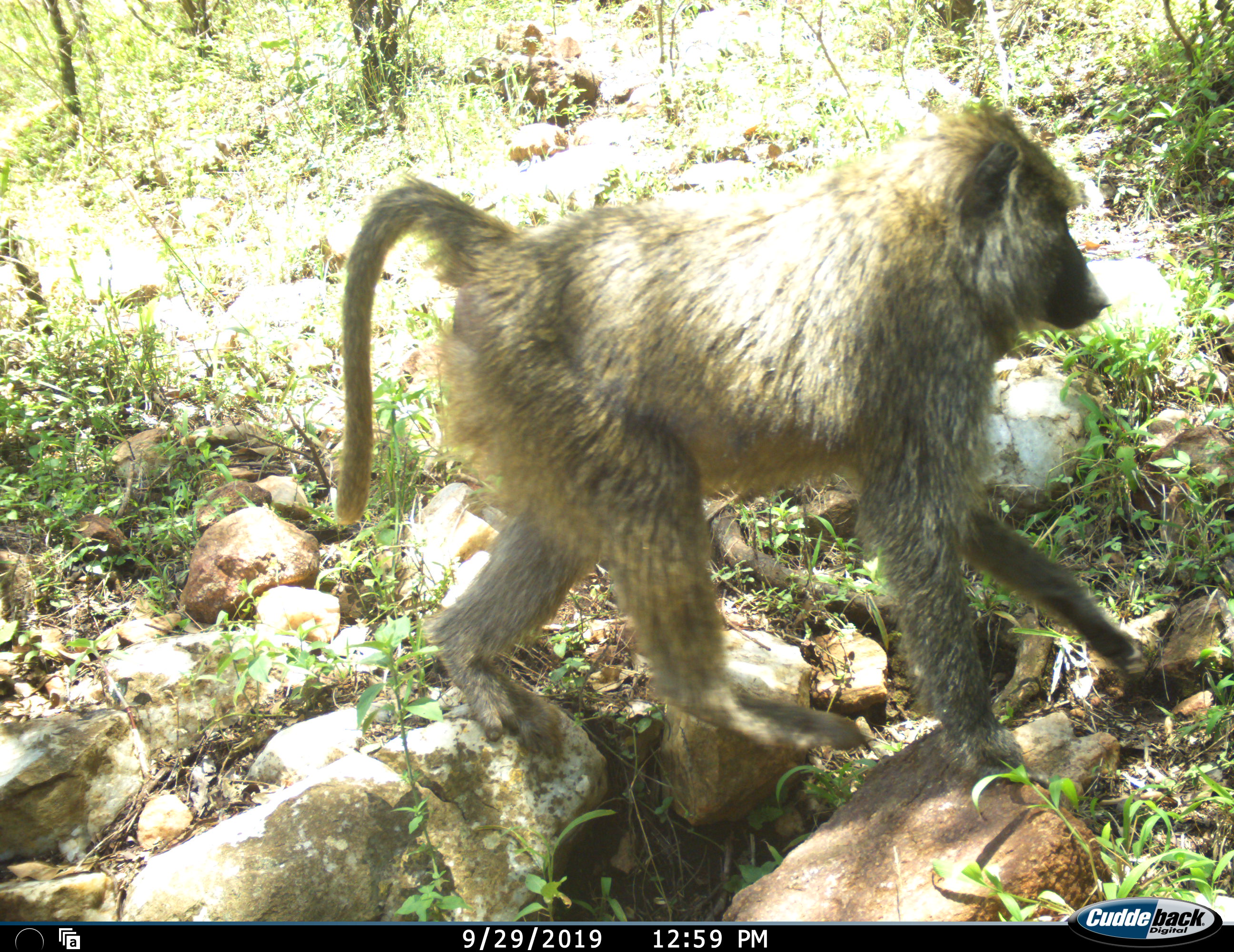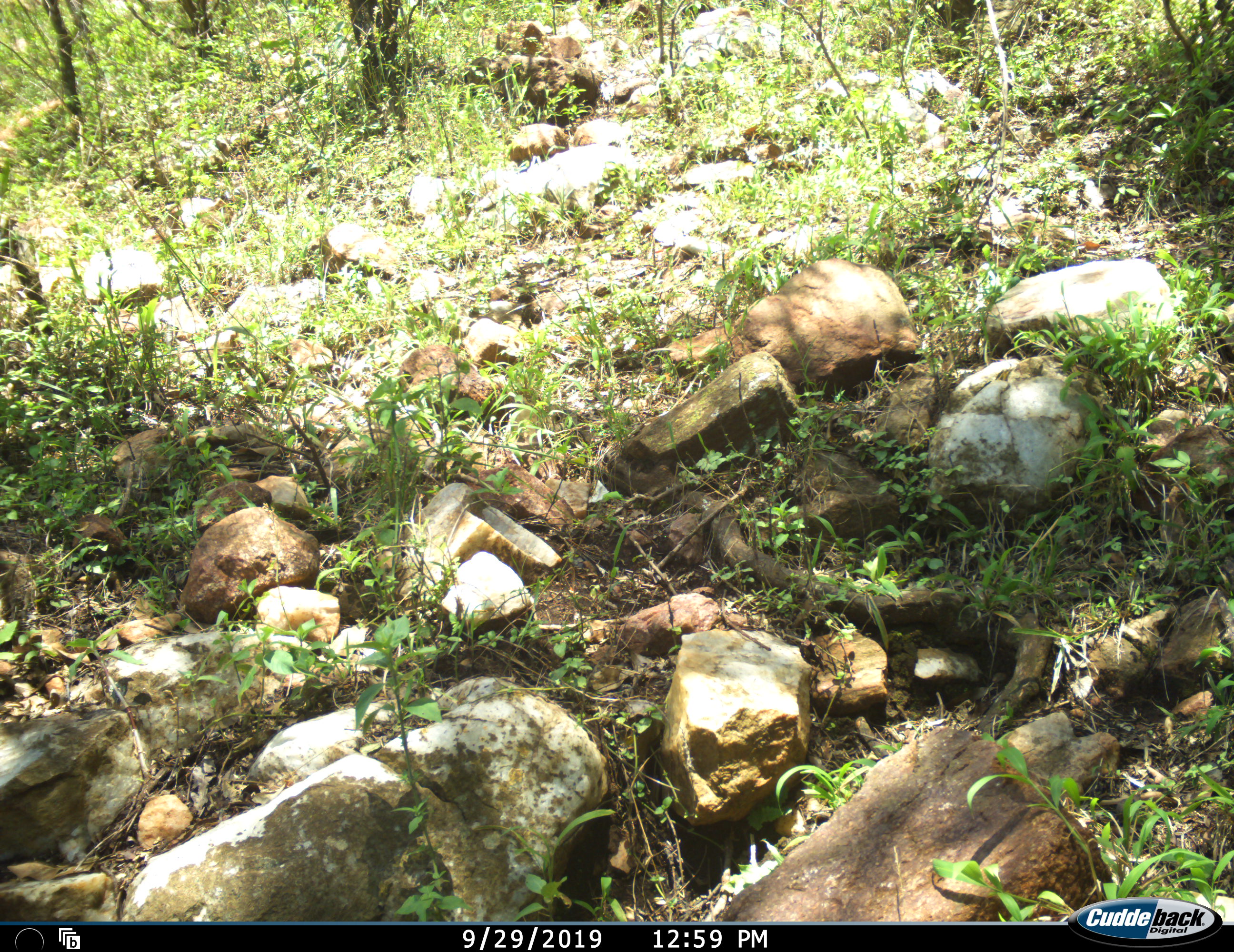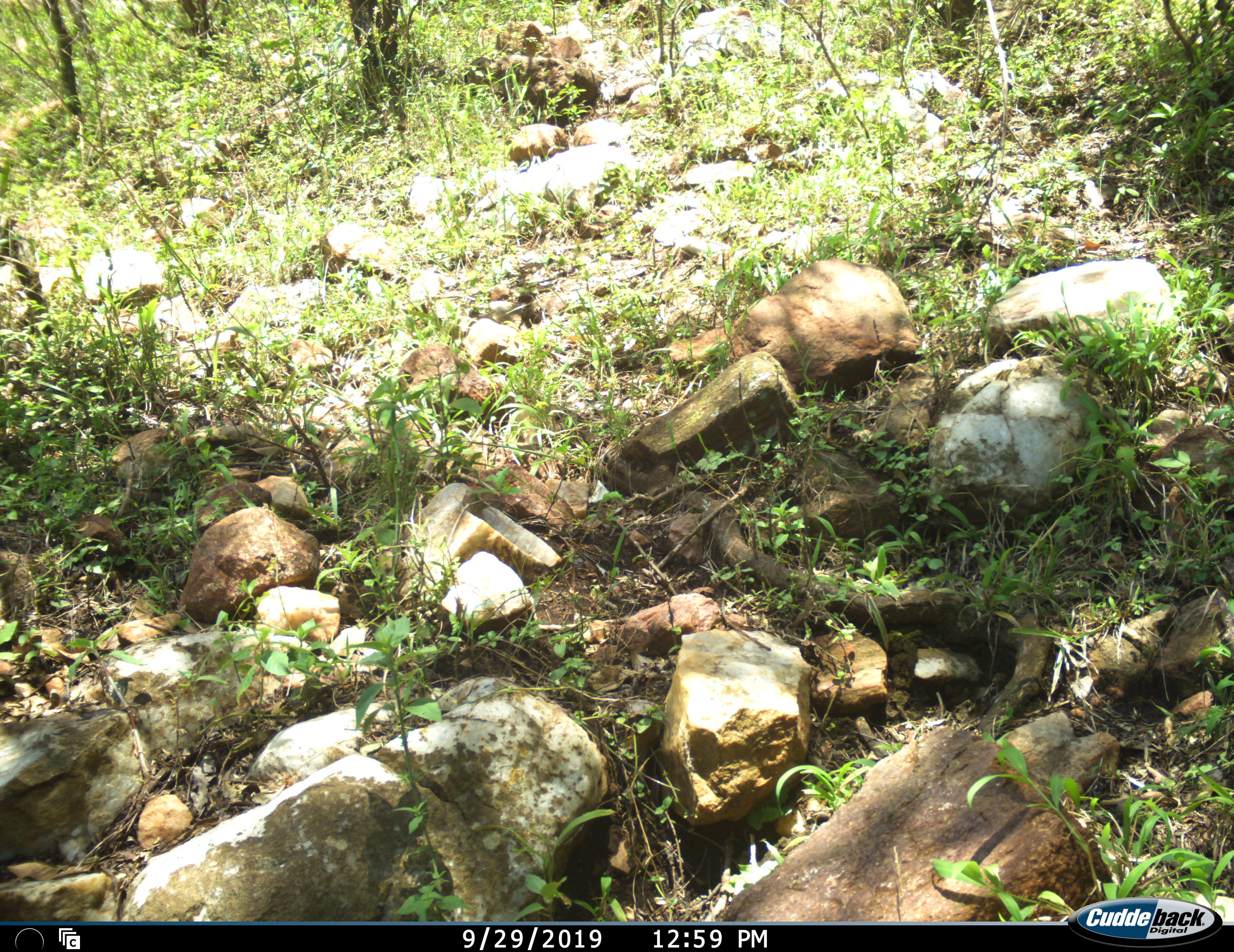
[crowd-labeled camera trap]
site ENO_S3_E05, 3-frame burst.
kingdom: Animalia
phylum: Chordata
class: Mammalia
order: Primates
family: Cercopithecidae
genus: Papio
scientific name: Papio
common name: baboon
Baboon (Papio), count 1. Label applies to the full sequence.